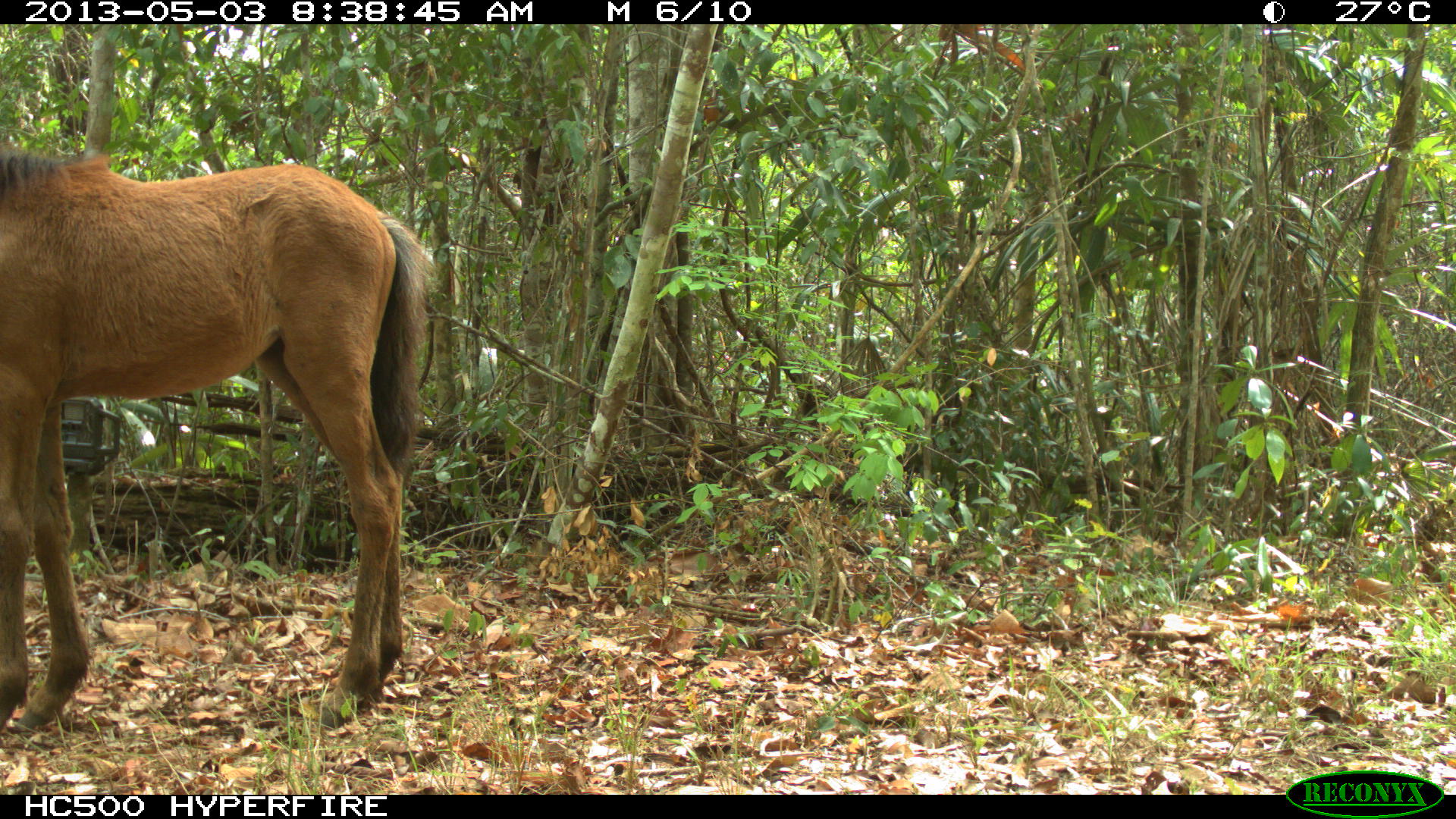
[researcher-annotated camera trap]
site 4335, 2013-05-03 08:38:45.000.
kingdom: Animalia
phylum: Chordata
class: Mammalia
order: Perissodactyla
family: Equidae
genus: Equus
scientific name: Equus ferus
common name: wild horse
Equus ferus (wild horse), count 3.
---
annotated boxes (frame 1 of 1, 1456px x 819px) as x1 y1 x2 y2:
equus ferus: 0 141 432 725